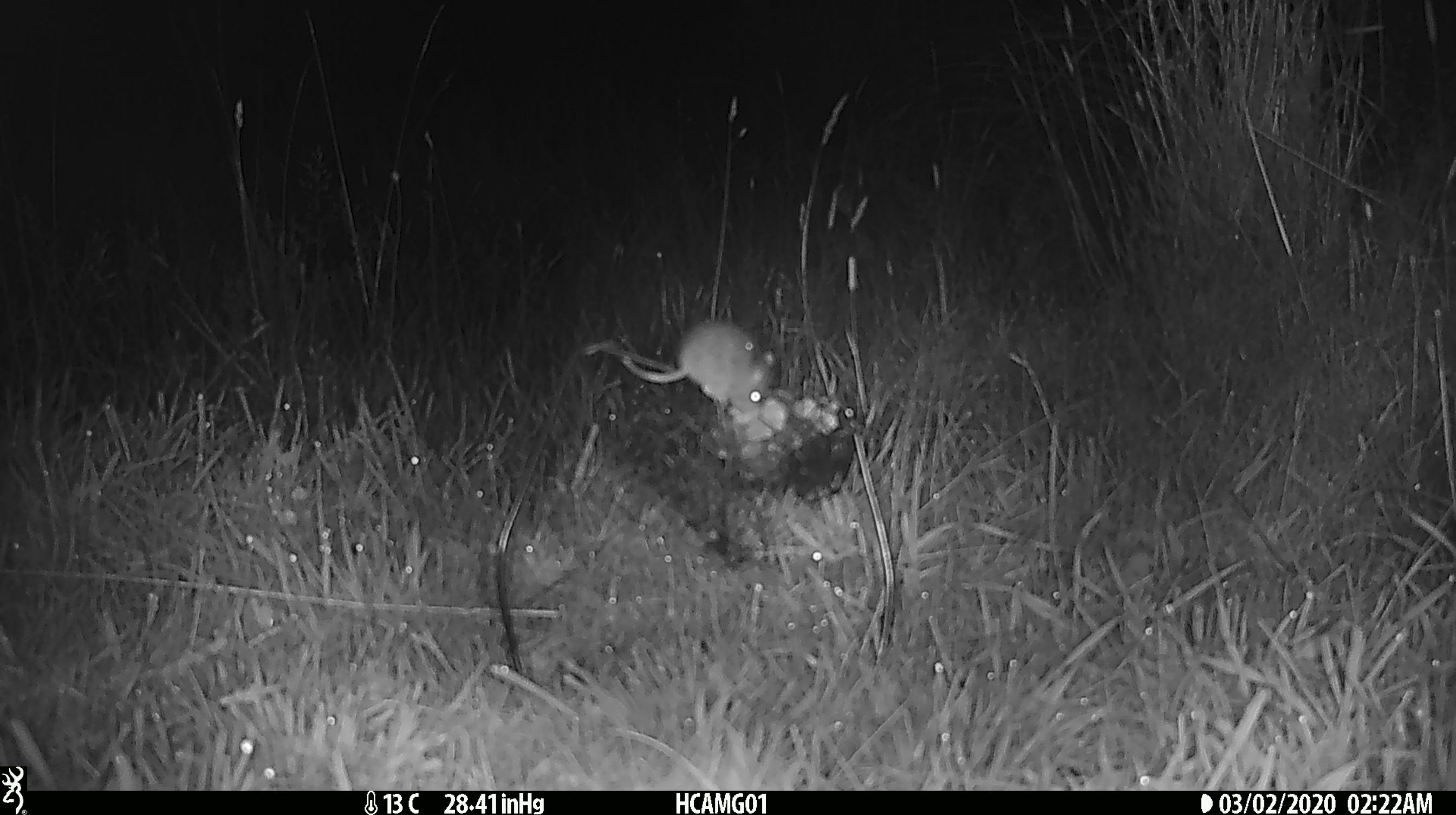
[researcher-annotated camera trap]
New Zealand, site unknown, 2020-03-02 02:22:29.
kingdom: Animalia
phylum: Chordata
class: Mammalia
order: Rodentia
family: Muridae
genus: Mus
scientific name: Mus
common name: mouse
Mouse (Mus).